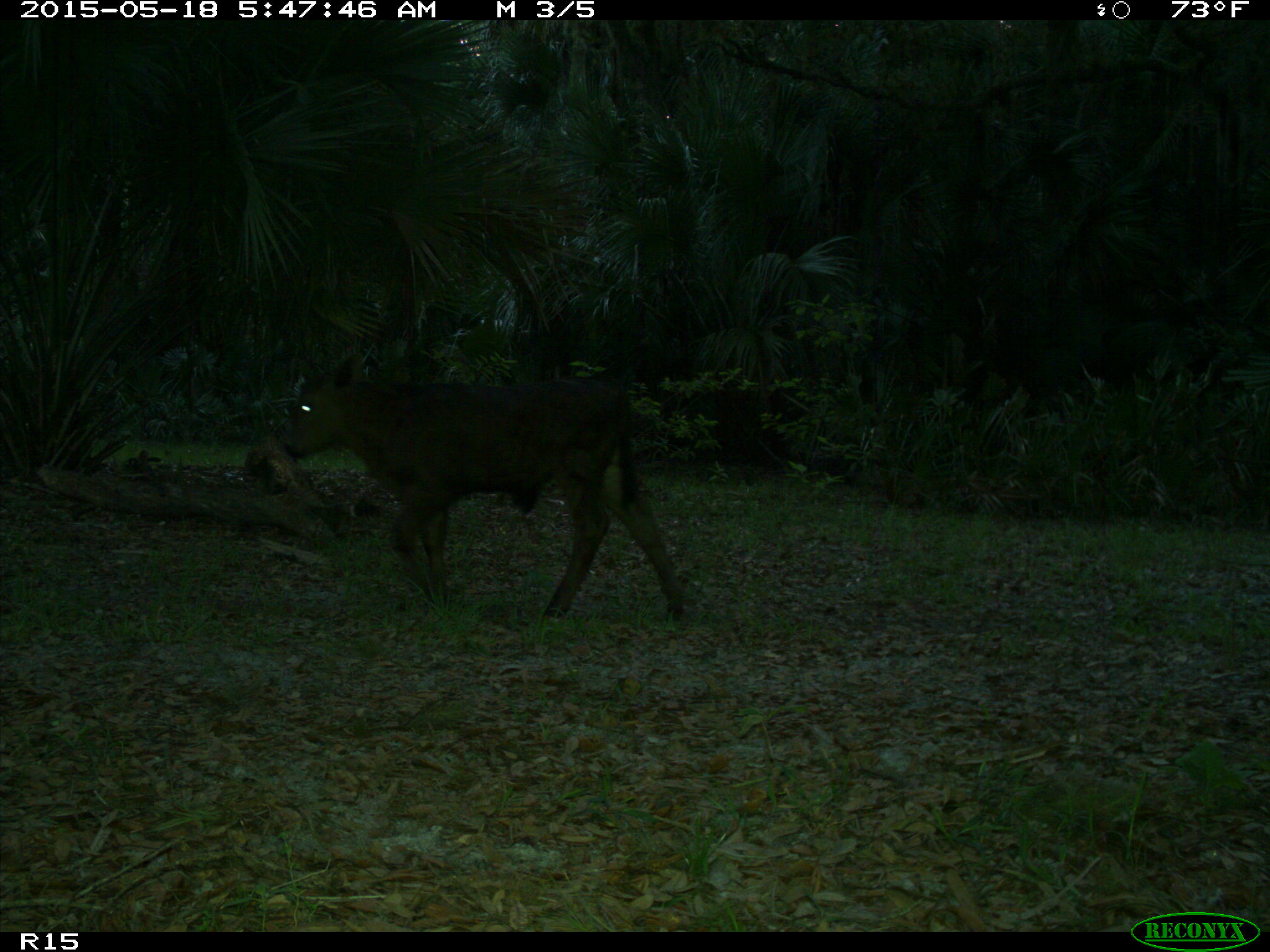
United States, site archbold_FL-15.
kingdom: Animalia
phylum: Chordata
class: Mammalia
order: Artiodactyla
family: Bovidae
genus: Bos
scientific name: Bos taurus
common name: domestic cow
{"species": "Bos taurus (domestic cow)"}